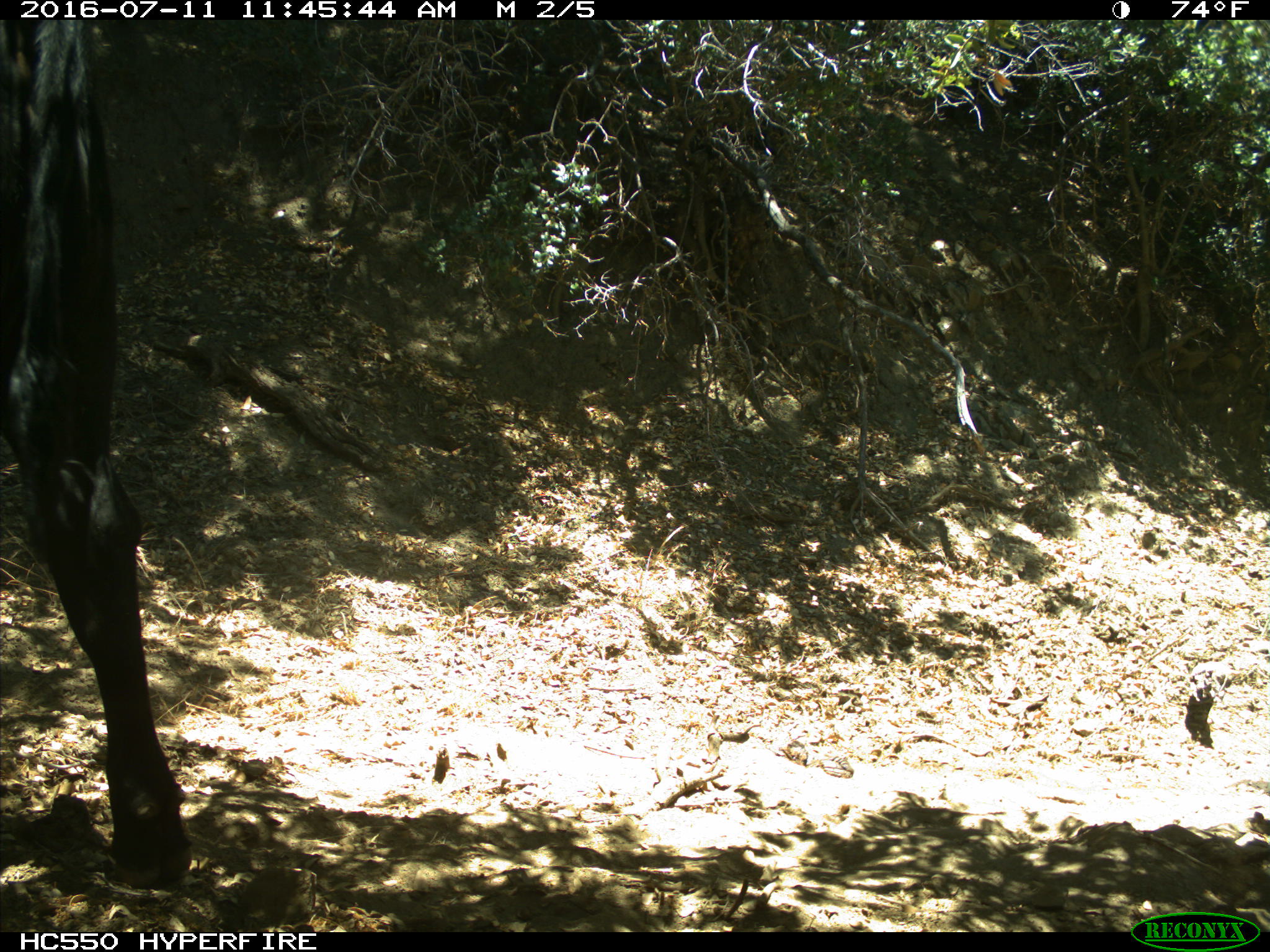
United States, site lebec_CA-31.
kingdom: Animalia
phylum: Chordata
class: Mammalia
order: Artiodactyla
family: Bovidae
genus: Bos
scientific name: Bos taurus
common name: domestic cow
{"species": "Bos taurus (domestic cow)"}